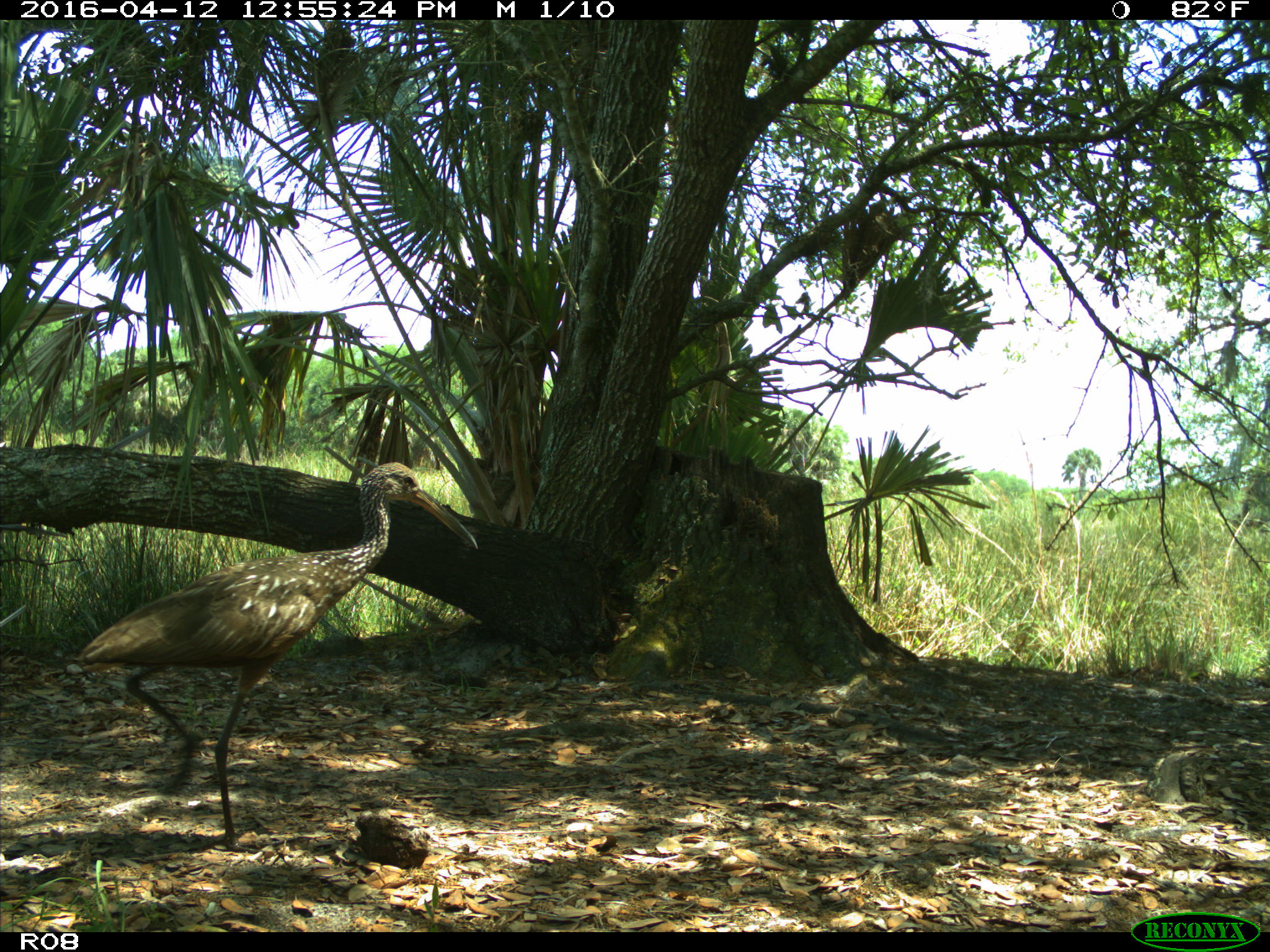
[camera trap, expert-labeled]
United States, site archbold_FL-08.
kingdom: Animalia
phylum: Chordata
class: Aves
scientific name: Aves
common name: birds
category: unidentified bird